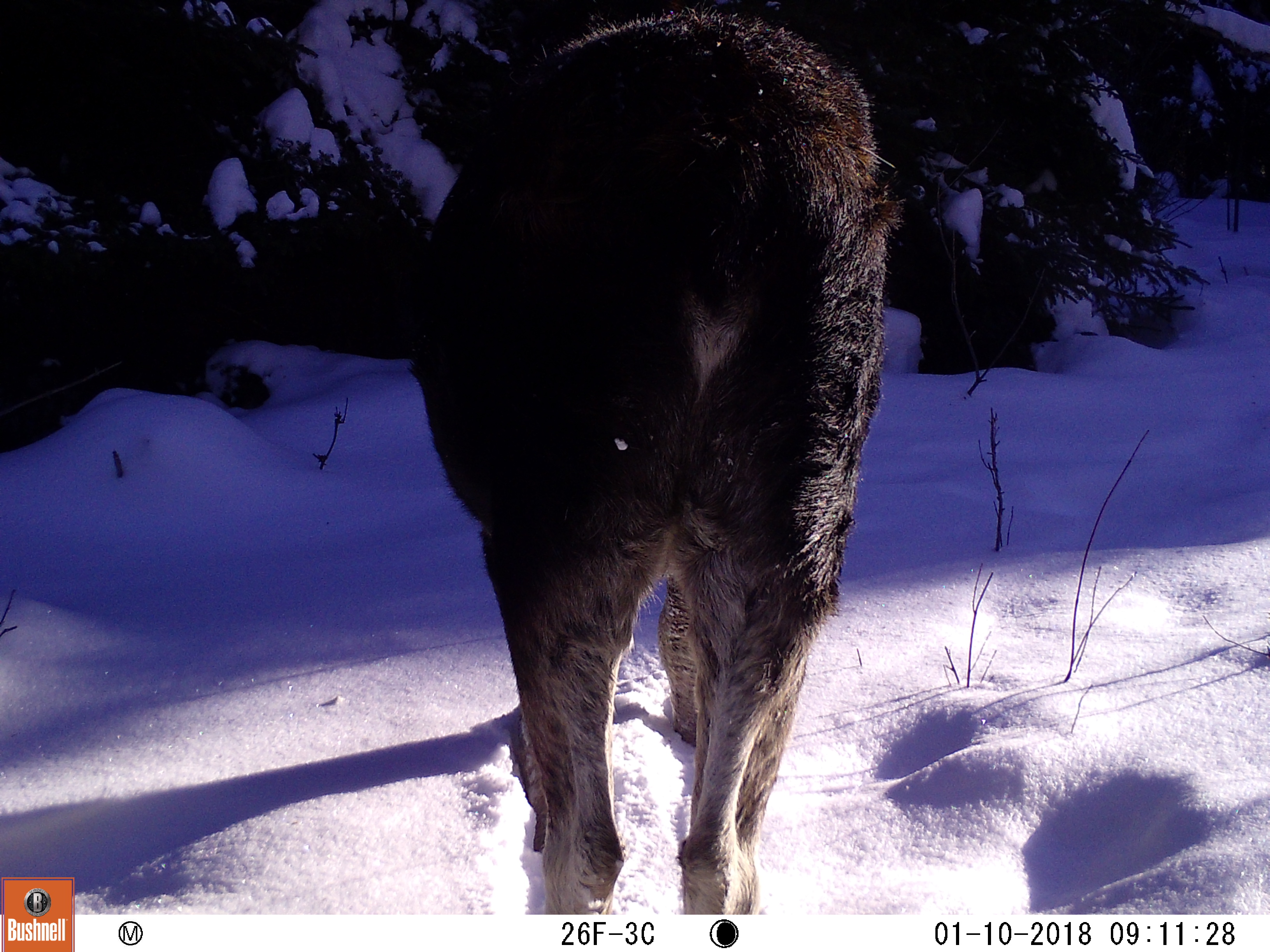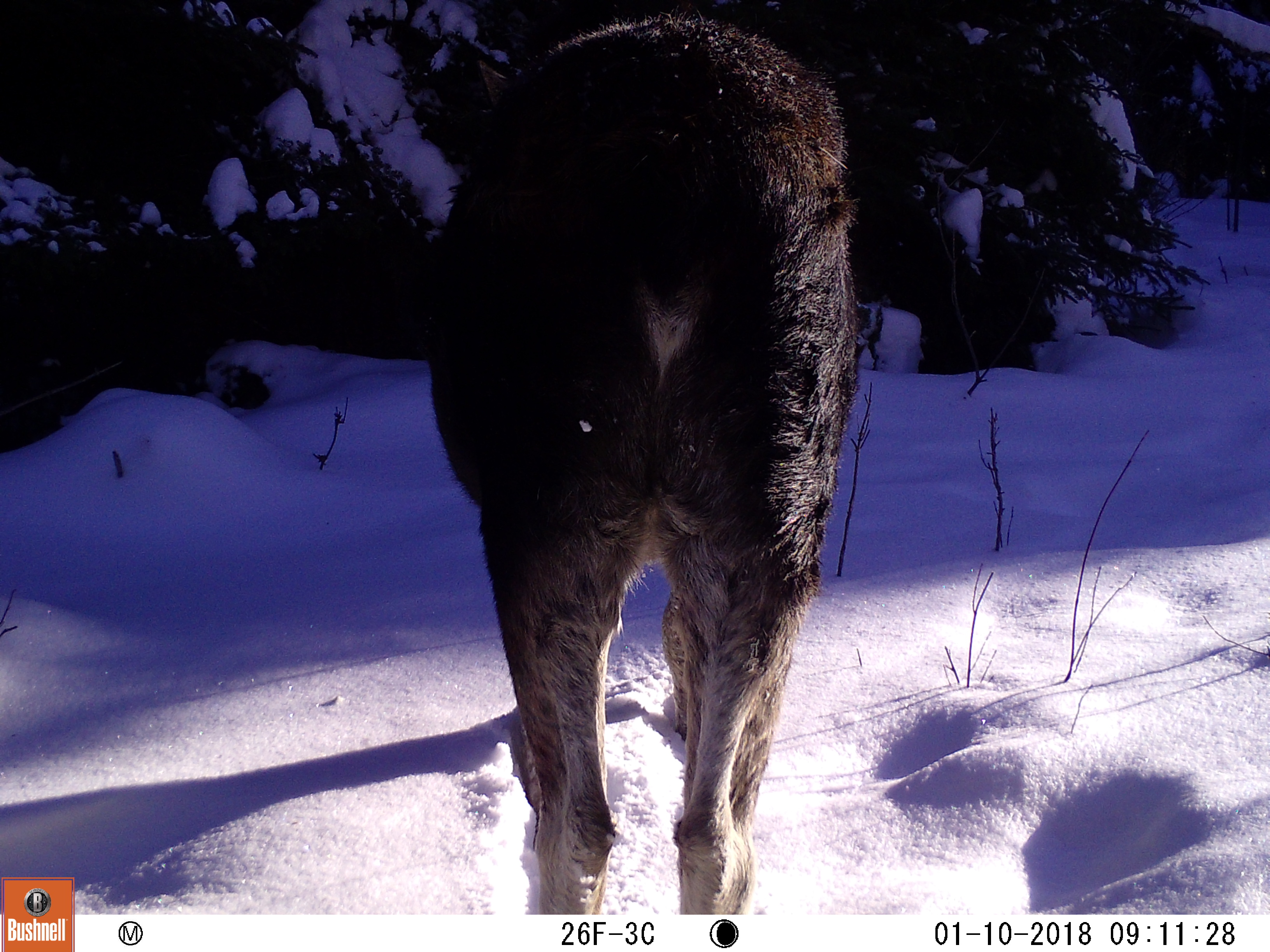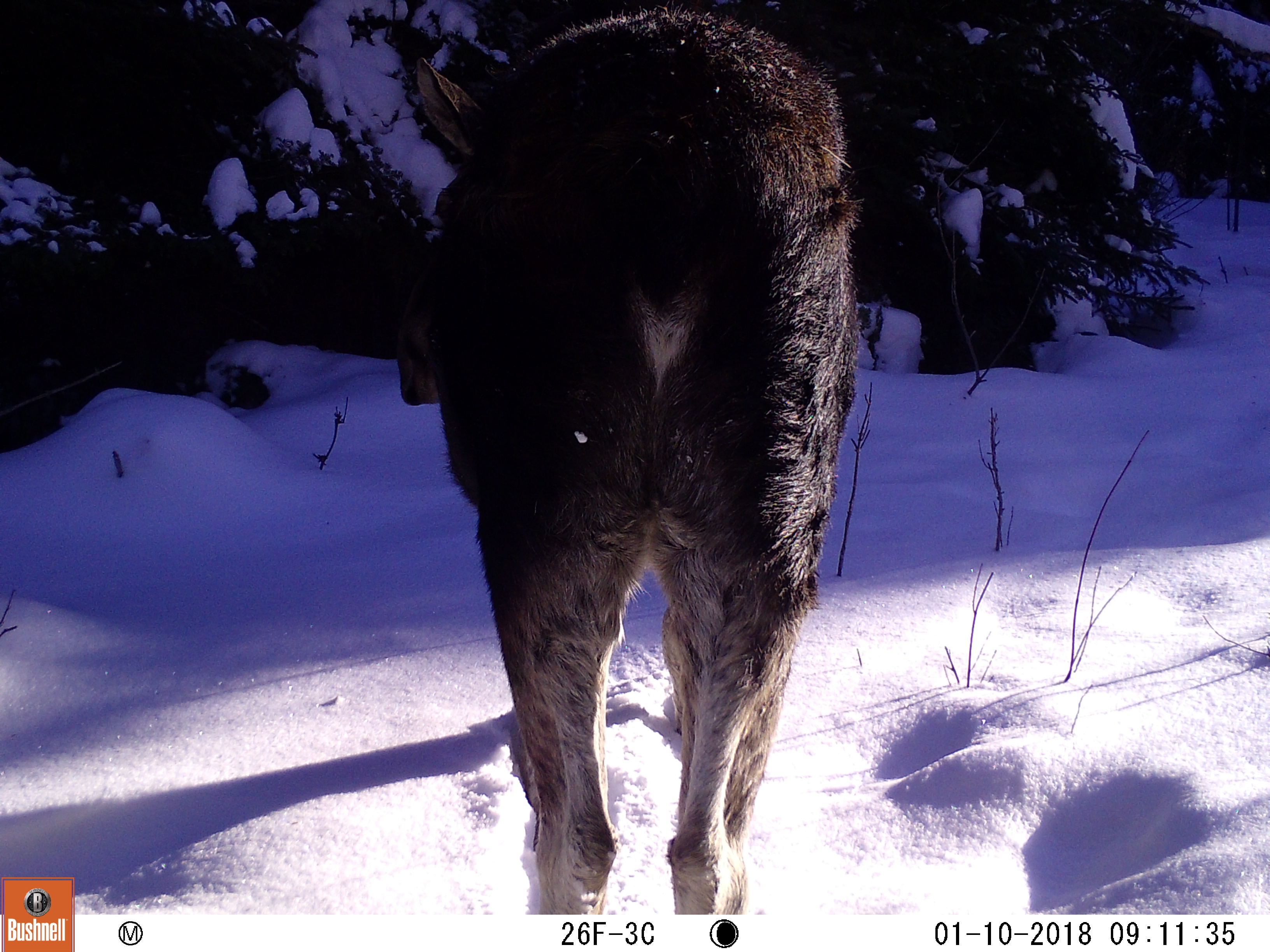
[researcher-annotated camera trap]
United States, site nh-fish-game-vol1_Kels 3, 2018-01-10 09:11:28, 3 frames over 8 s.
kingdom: Animalia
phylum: Chordata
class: Mammalia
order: Artiodactyla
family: Cervidae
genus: Alces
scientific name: Alces alces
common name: moose